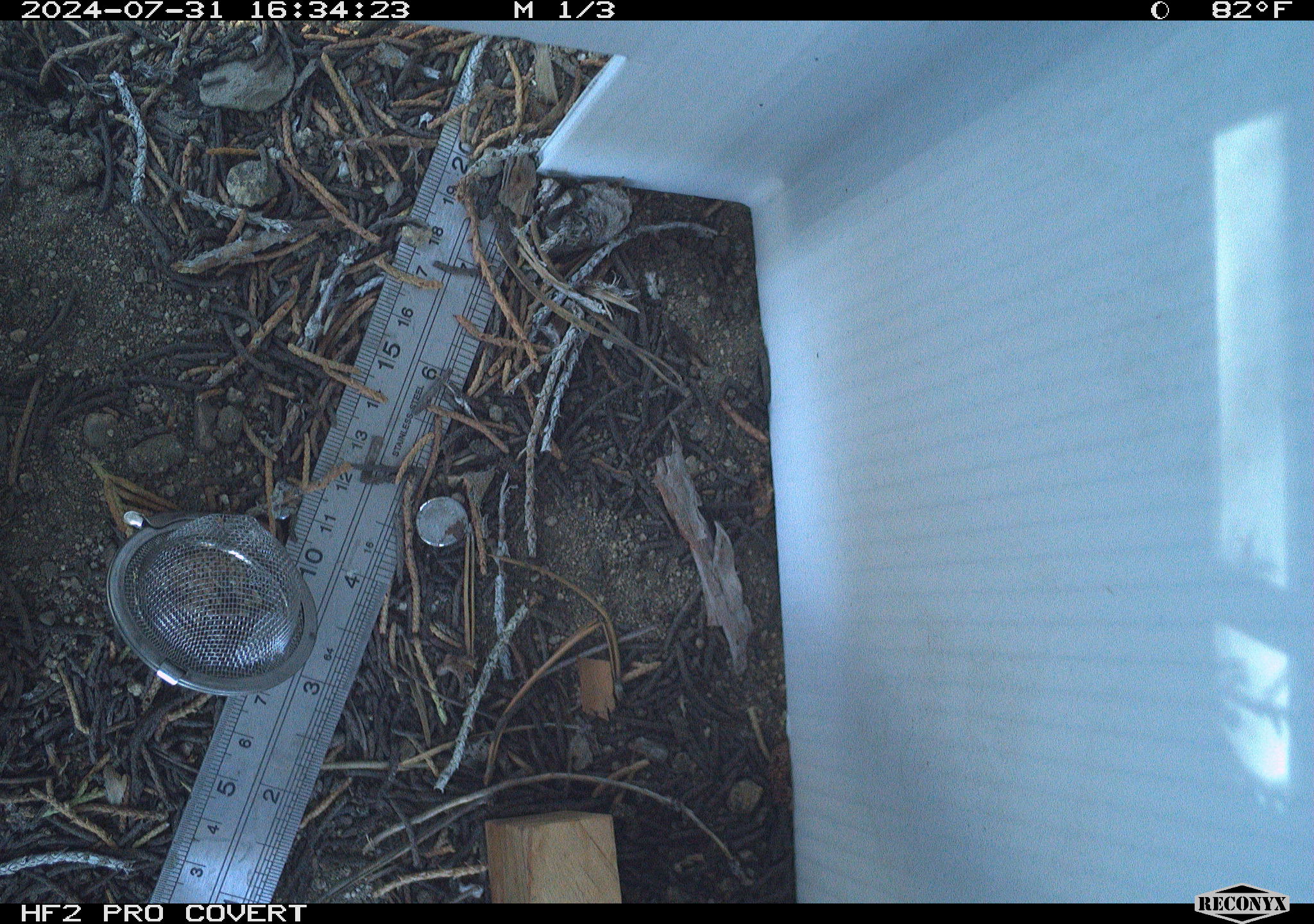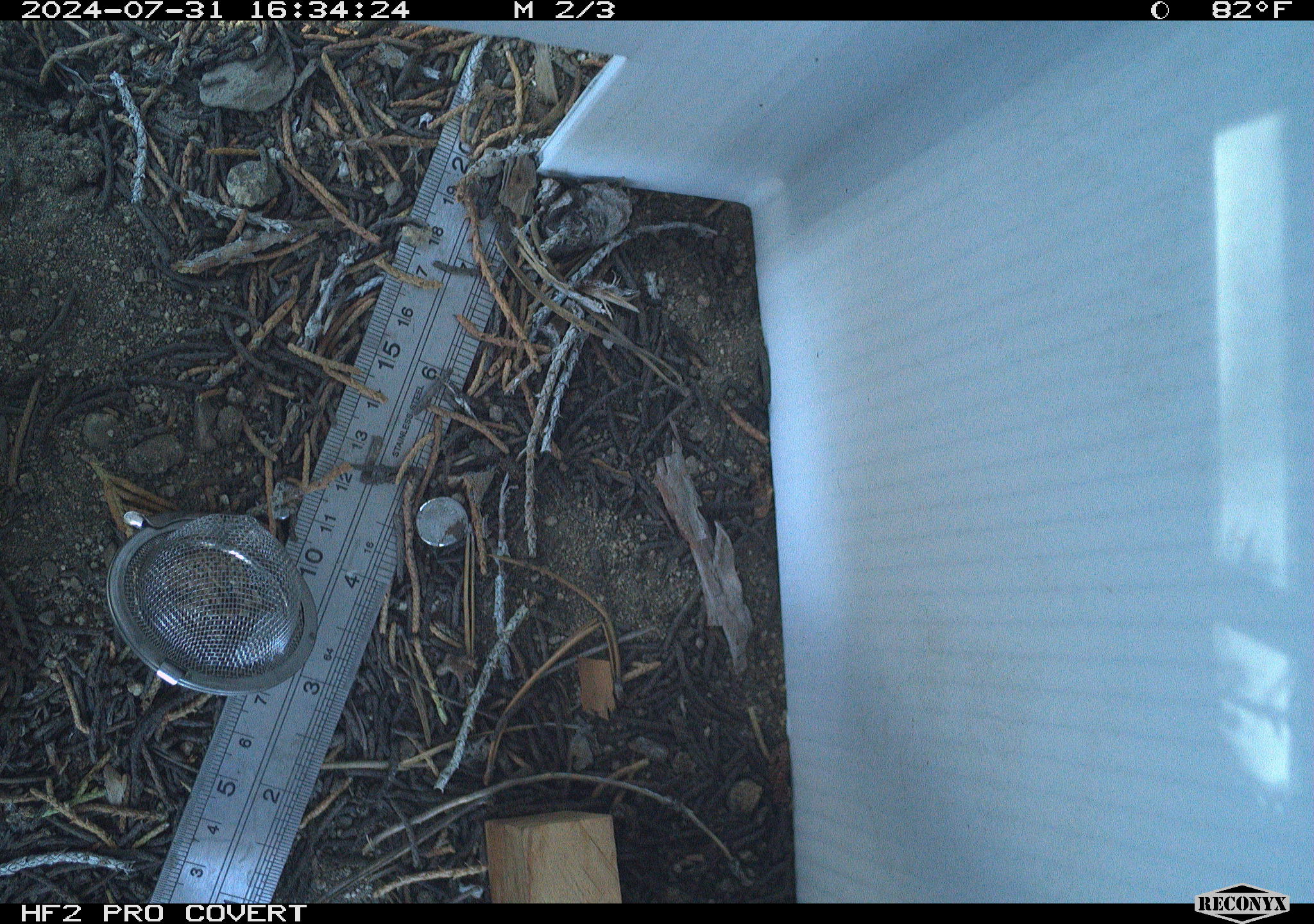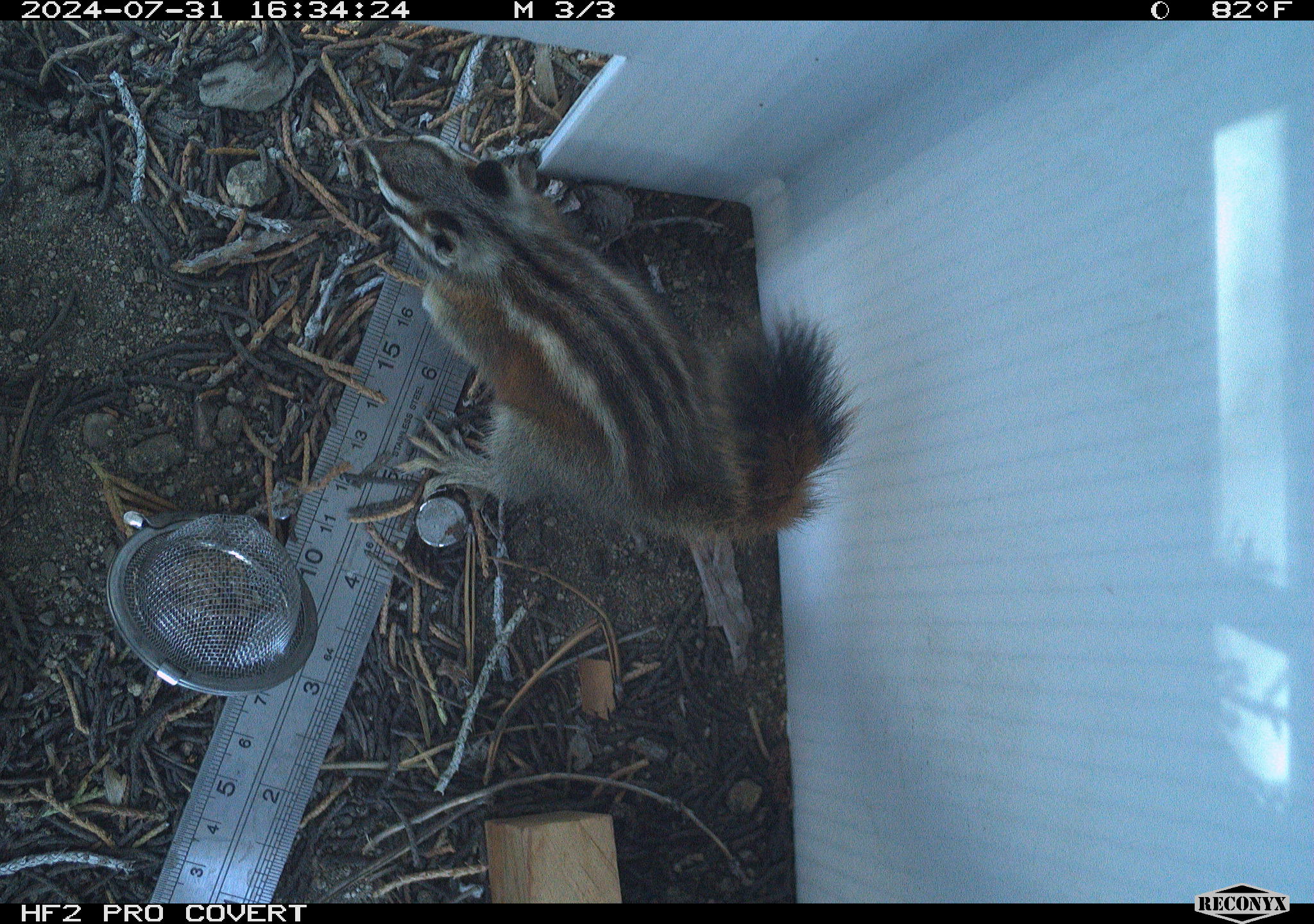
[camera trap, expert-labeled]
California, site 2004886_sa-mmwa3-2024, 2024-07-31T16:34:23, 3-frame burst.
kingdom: Animalia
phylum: Chordata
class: Mammalia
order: Rodentia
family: Sciuridae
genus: Neotamias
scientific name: Neotamias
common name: western chipmunks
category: neotamias species